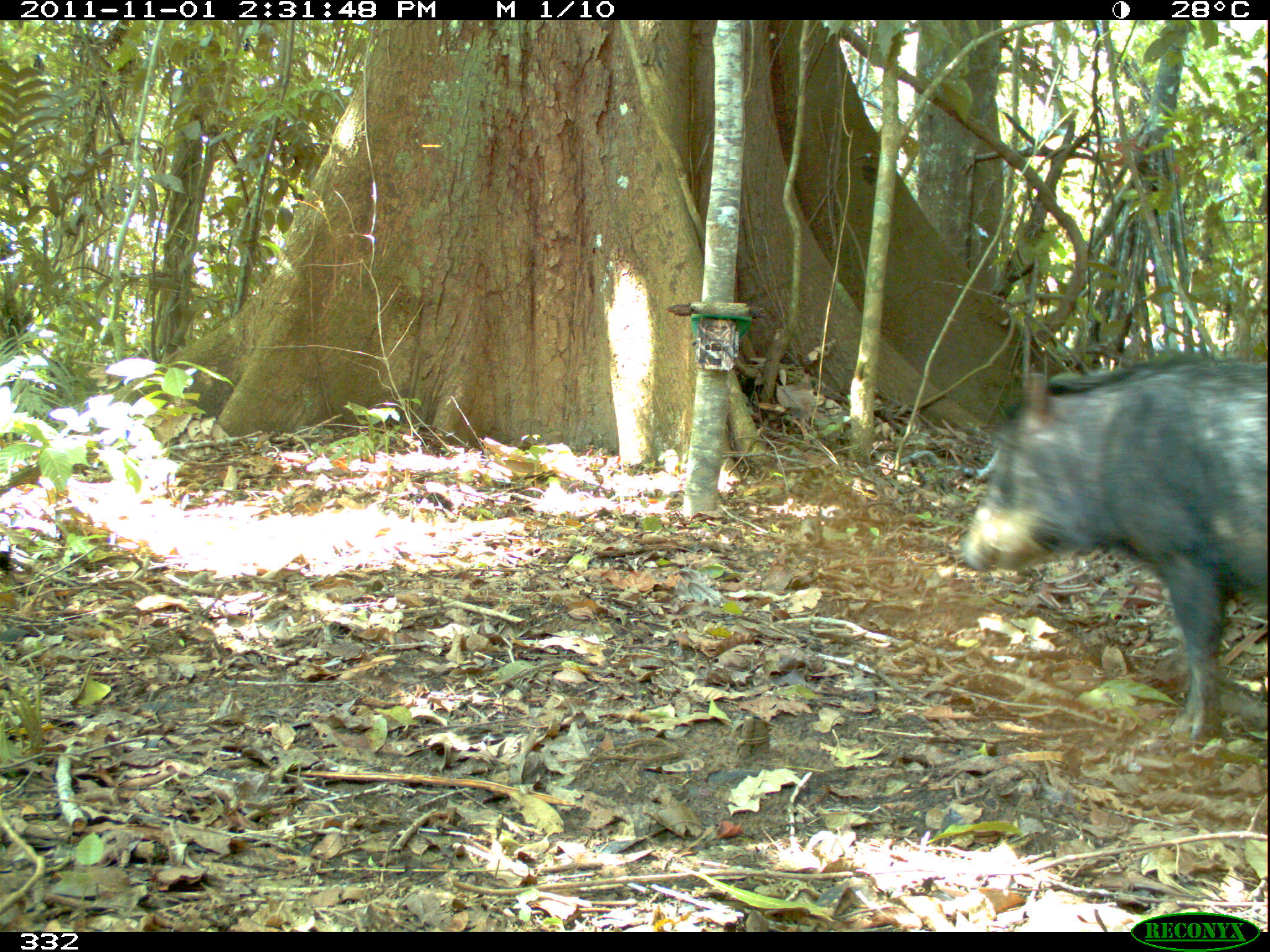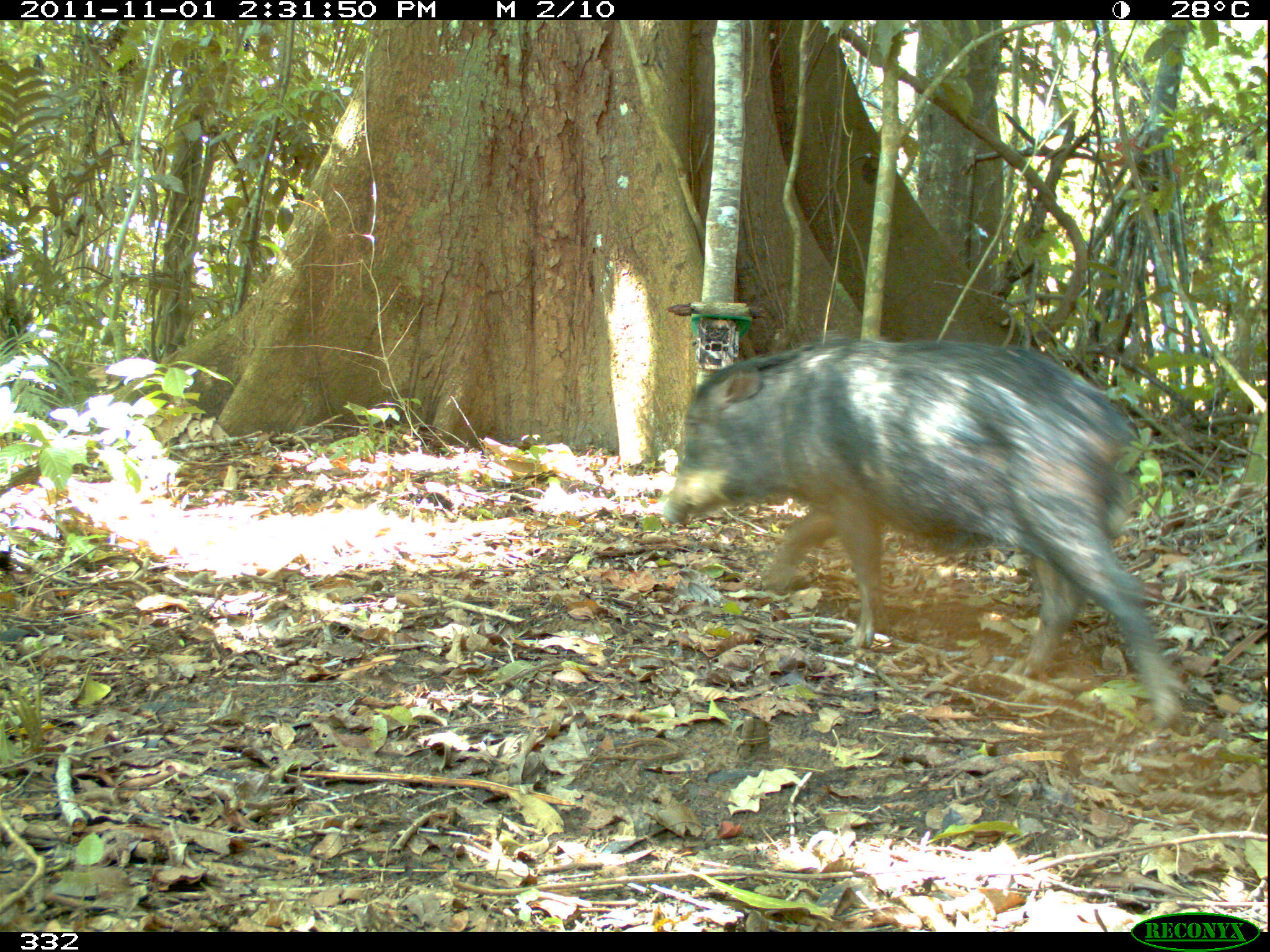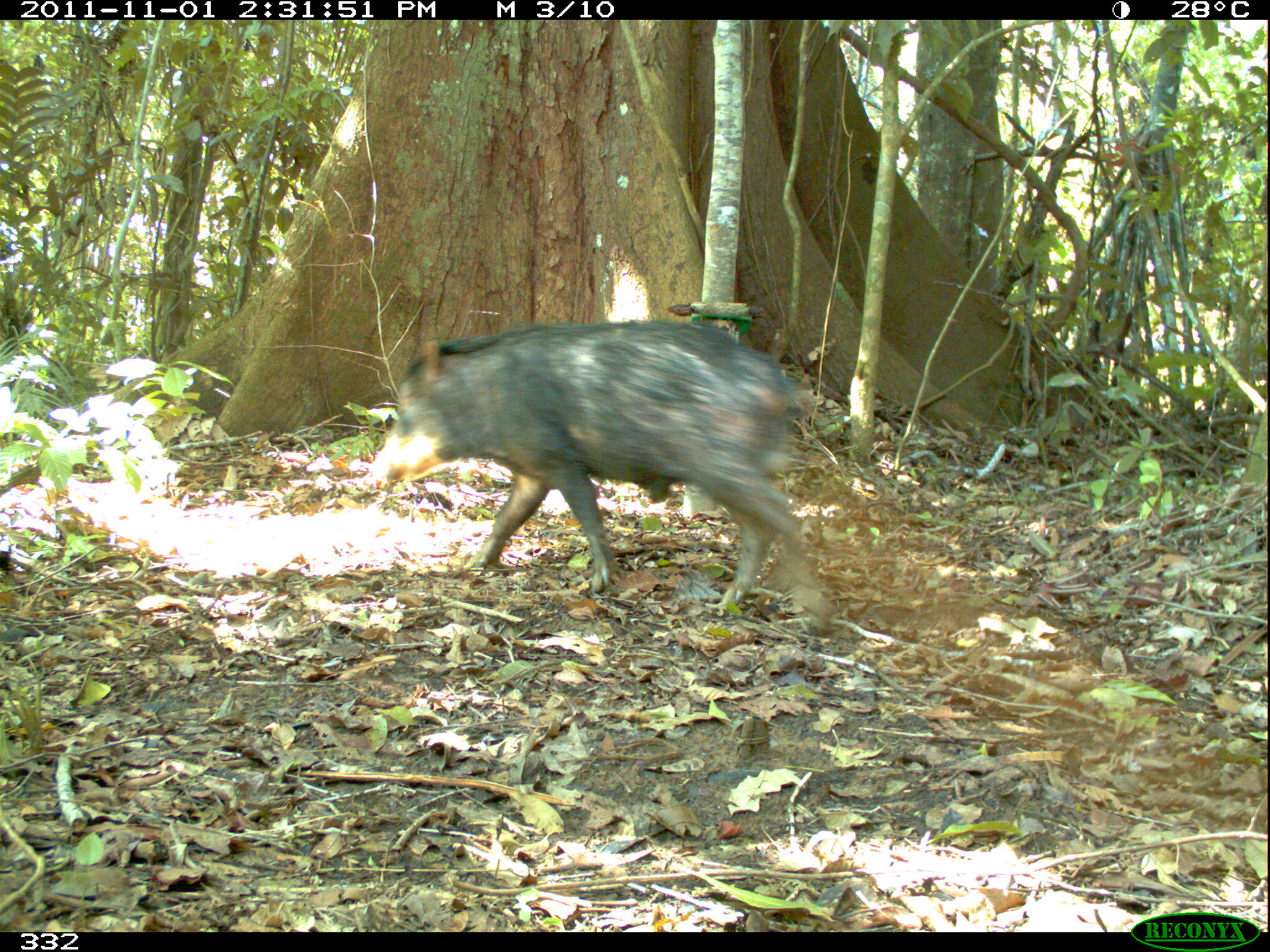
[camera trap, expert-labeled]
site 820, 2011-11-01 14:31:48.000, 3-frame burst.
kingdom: Animalia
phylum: Chordata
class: Mammalia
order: Artiodactyla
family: Tayassuidae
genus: Tayassu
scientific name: Tayassu pecari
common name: white-lipped peccary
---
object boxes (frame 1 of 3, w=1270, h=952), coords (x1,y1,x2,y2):
tayassu pecari: (951,349,1270,744)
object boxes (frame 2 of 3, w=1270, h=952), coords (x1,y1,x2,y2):
tayassu pecari: (664,332,1187,735)